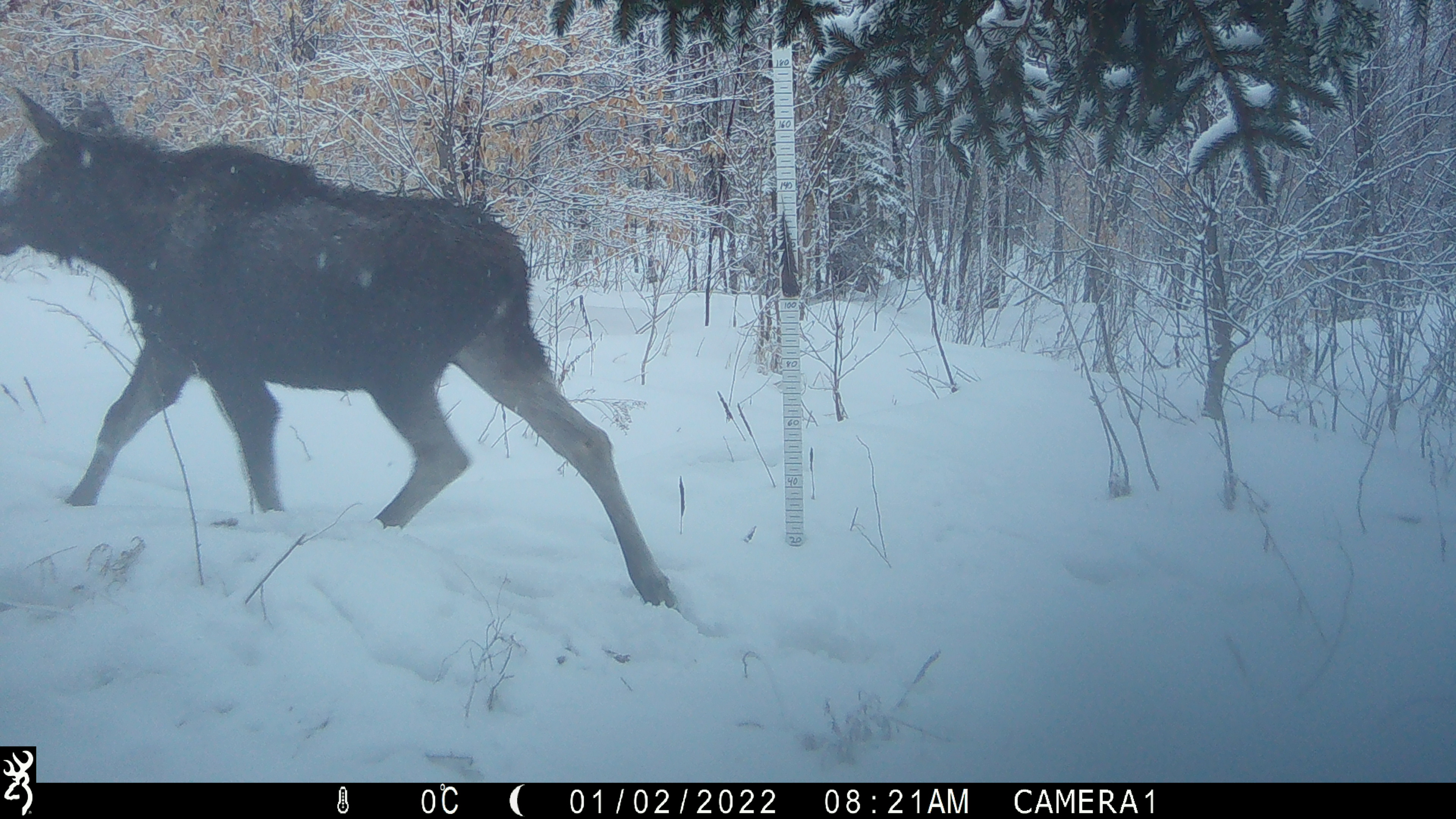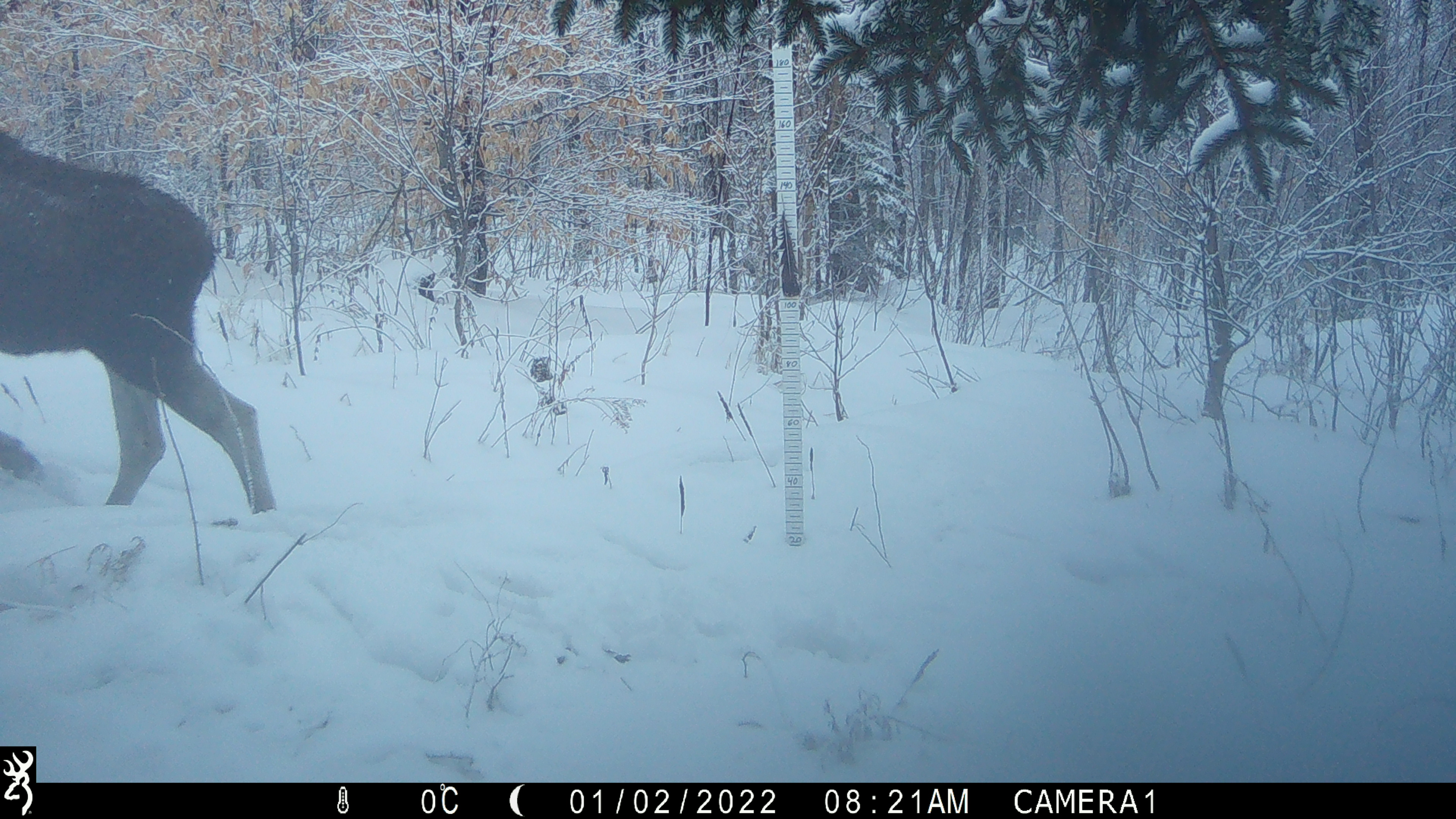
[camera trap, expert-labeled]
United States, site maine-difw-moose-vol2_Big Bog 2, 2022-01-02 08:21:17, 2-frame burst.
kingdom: Animalia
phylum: Chordata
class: Mammalia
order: Artiodactyla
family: Cervidae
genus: Alces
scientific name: Alces alces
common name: moose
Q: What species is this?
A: Moose (Alces alces).